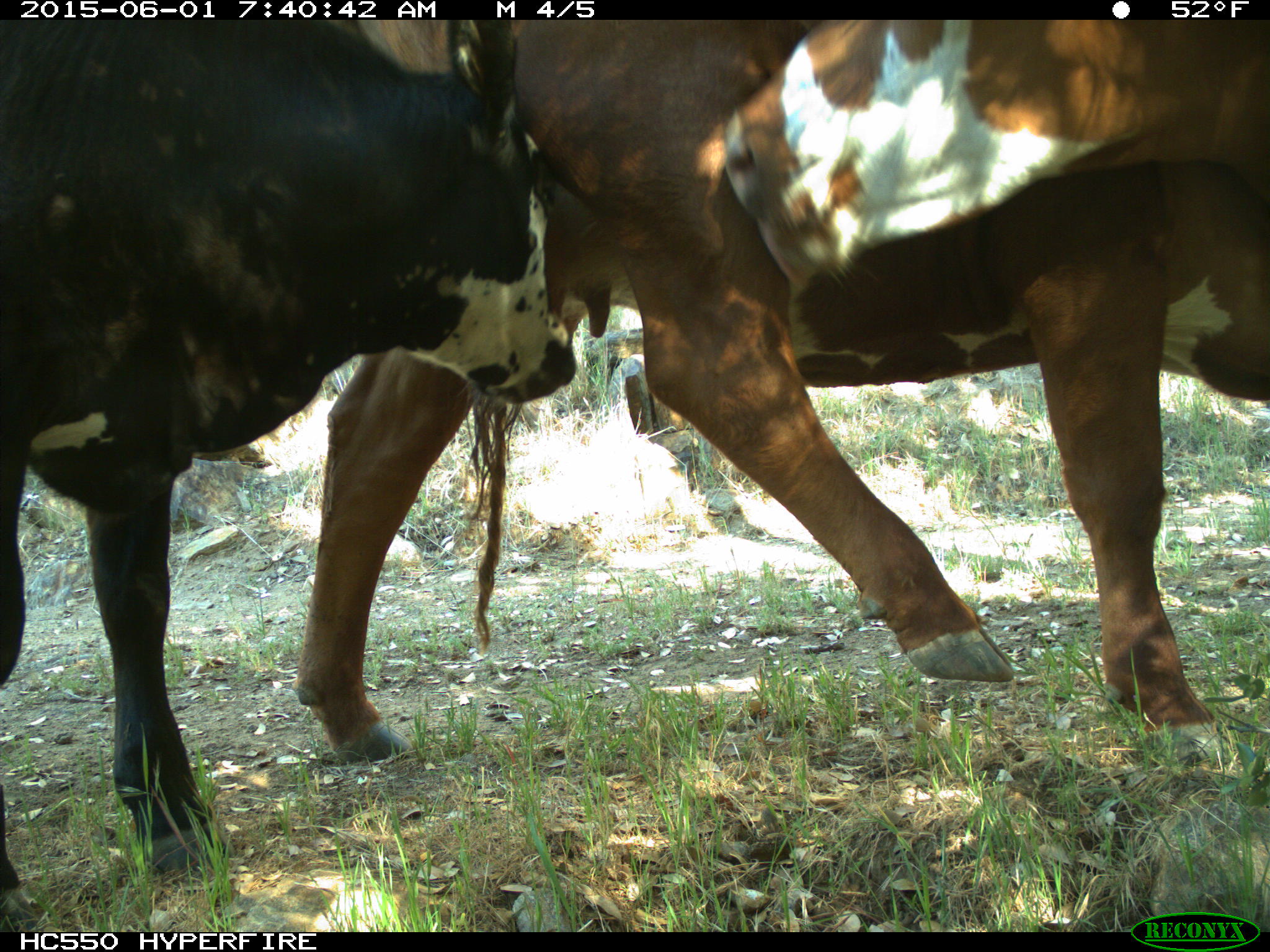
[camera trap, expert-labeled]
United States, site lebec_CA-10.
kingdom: Animalia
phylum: Chordata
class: Mammalia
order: Artiodactyla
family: Bovidae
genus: Bos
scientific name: Bos taurus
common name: domestic cow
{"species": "Bos taurus (domestic cow)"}